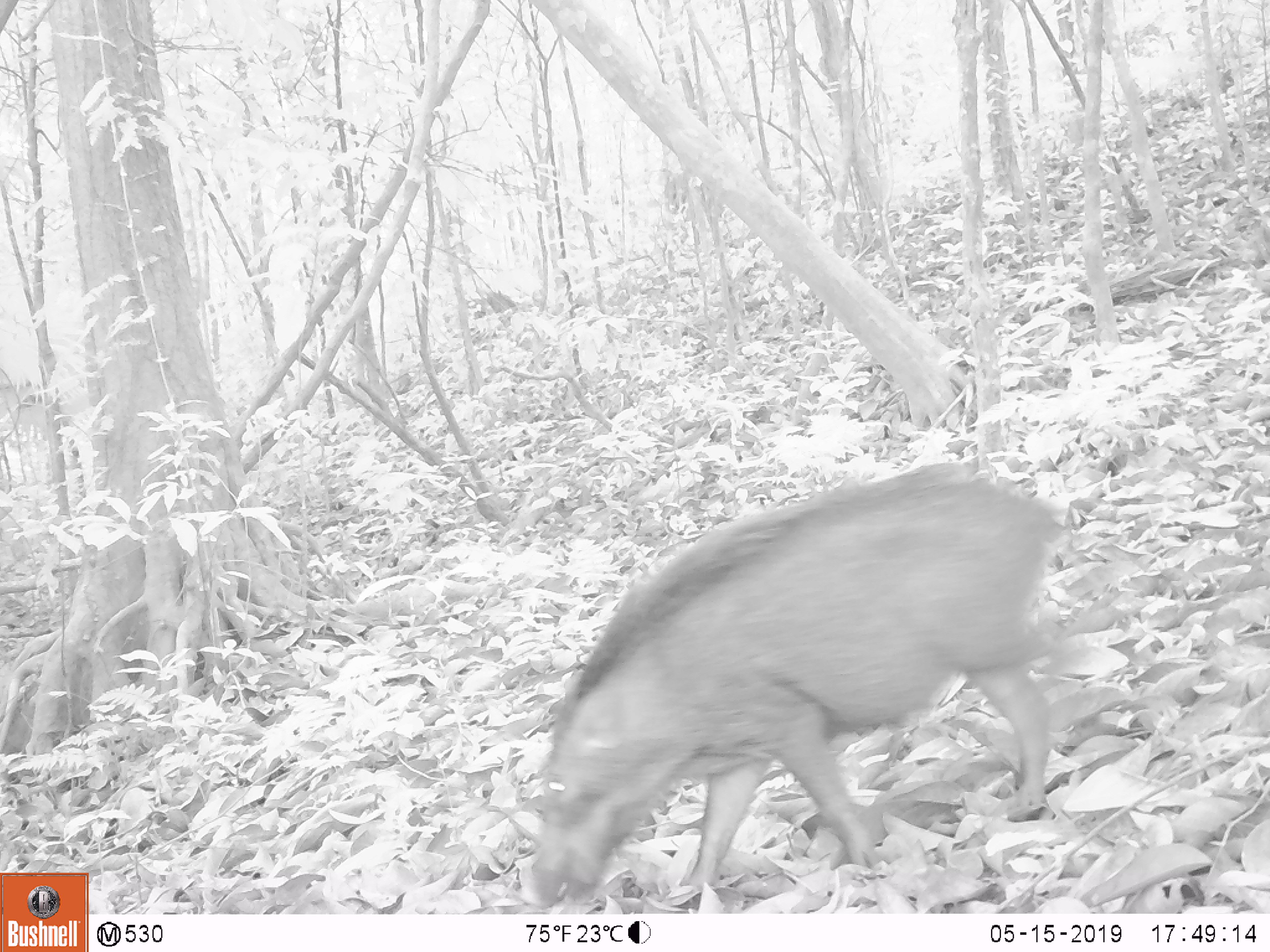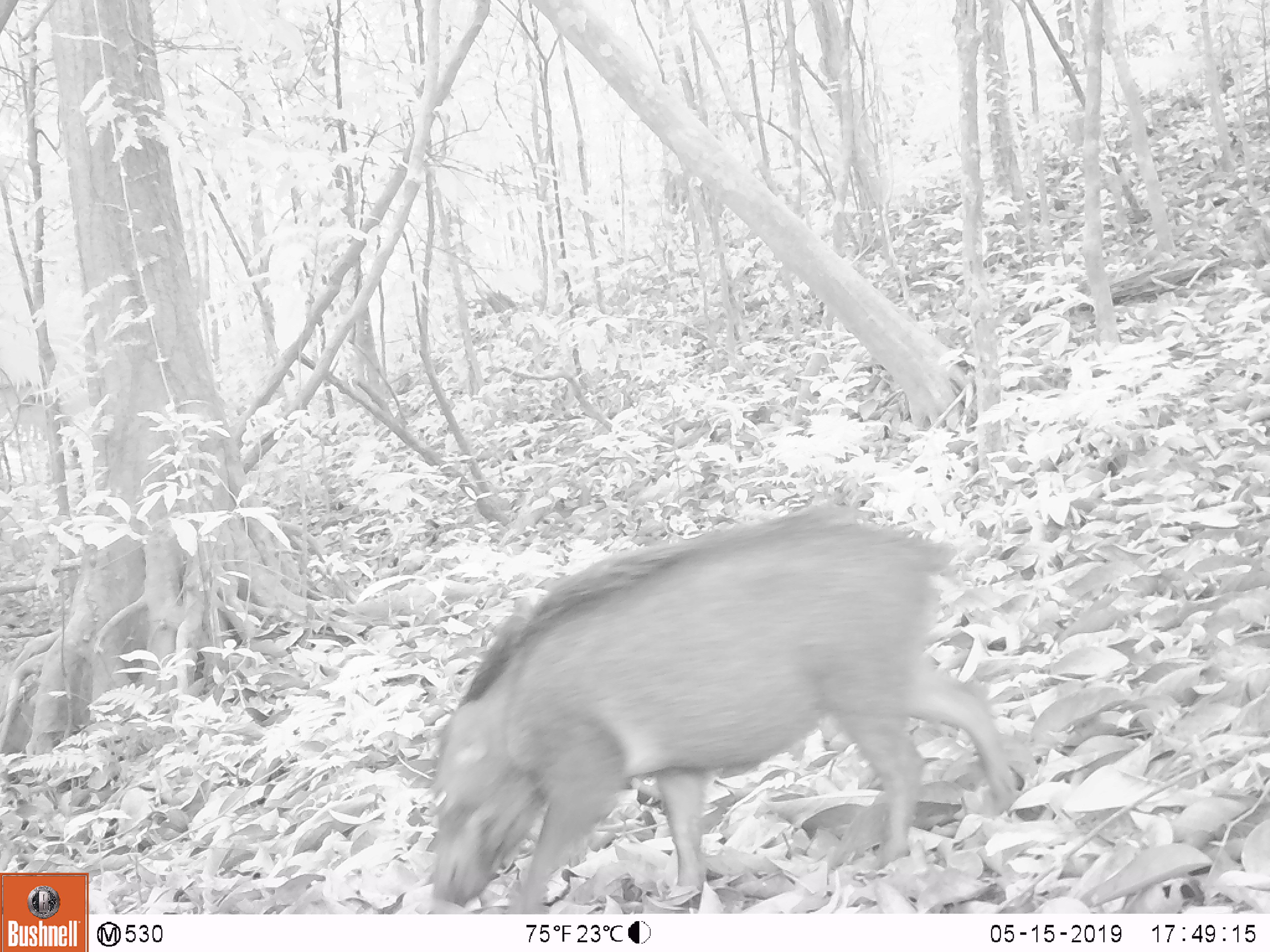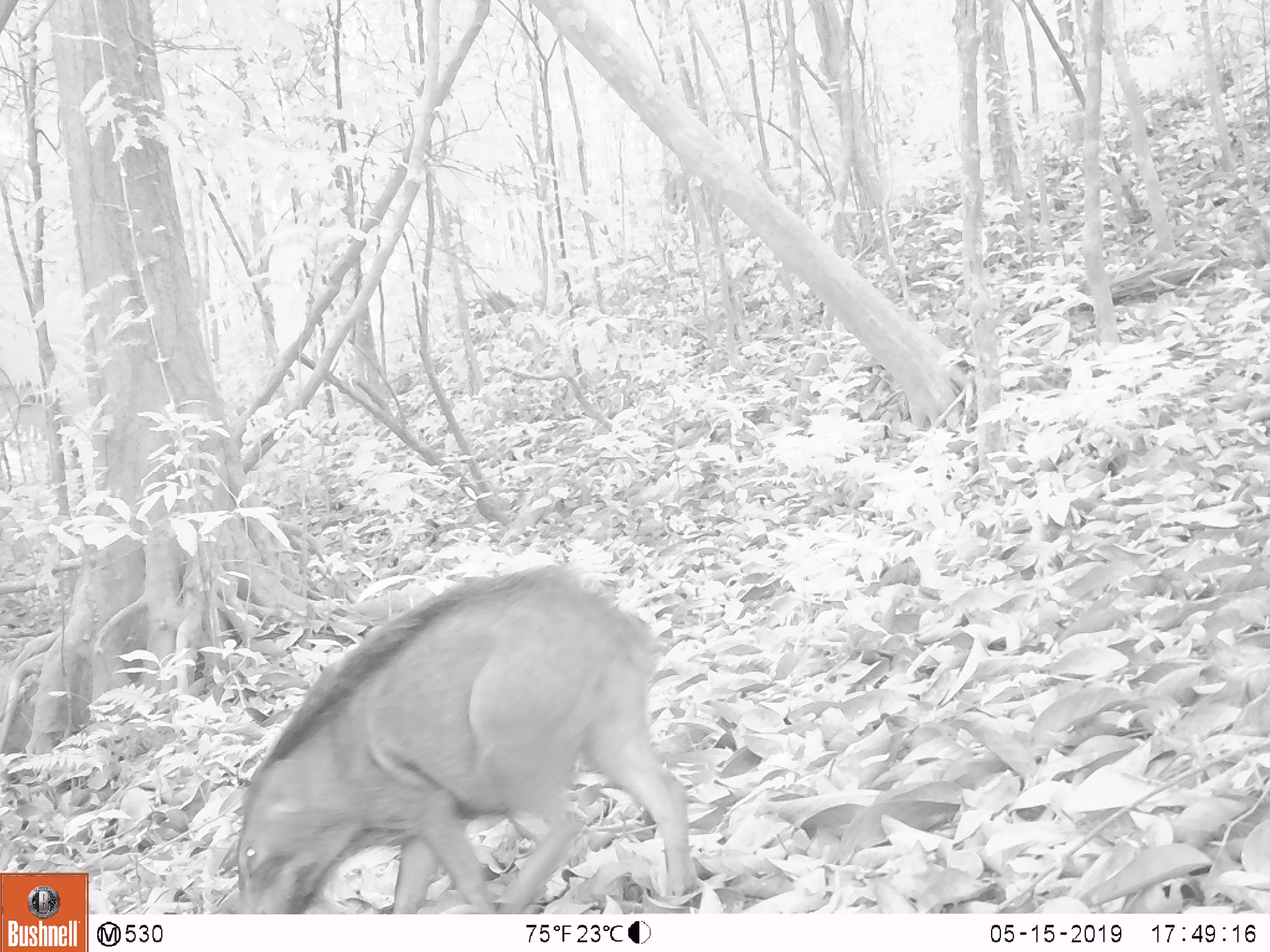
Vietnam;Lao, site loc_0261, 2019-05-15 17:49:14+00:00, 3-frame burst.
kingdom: Animalia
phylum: Chordata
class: Mammalia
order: Artiodactyla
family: Suidae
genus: Sus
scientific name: Sus scrofa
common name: eurasian wild pig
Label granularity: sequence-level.